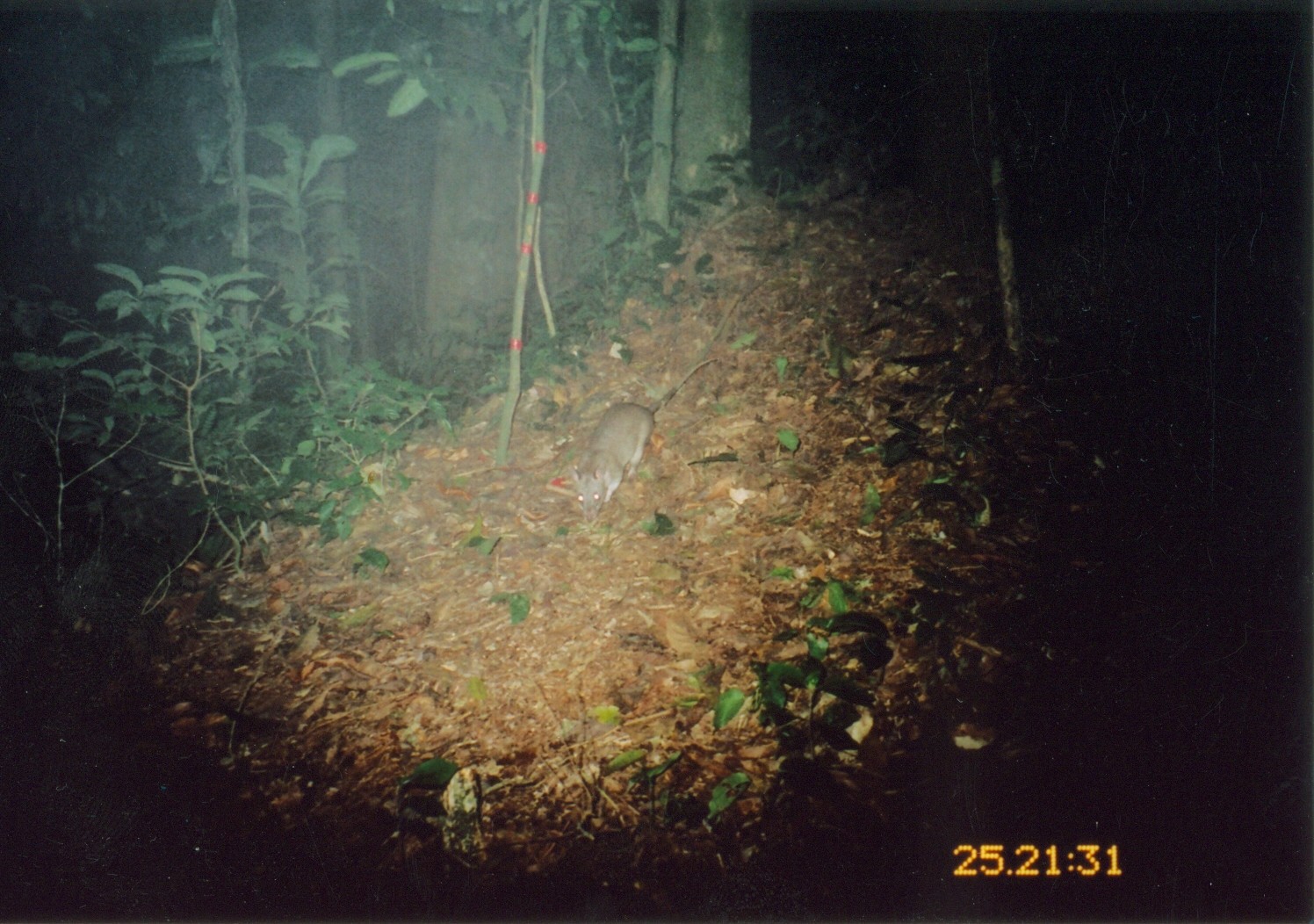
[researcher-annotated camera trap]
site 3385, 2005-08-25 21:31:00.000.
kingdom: Animalia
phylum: Chordata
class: Mammalia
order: Rodentia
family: Nesomyidae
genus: Cricetomys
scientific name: Cricetomys gambianus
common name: african giant pouched rat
Cricetomys gambianus (african giant pouched rat), count 1.